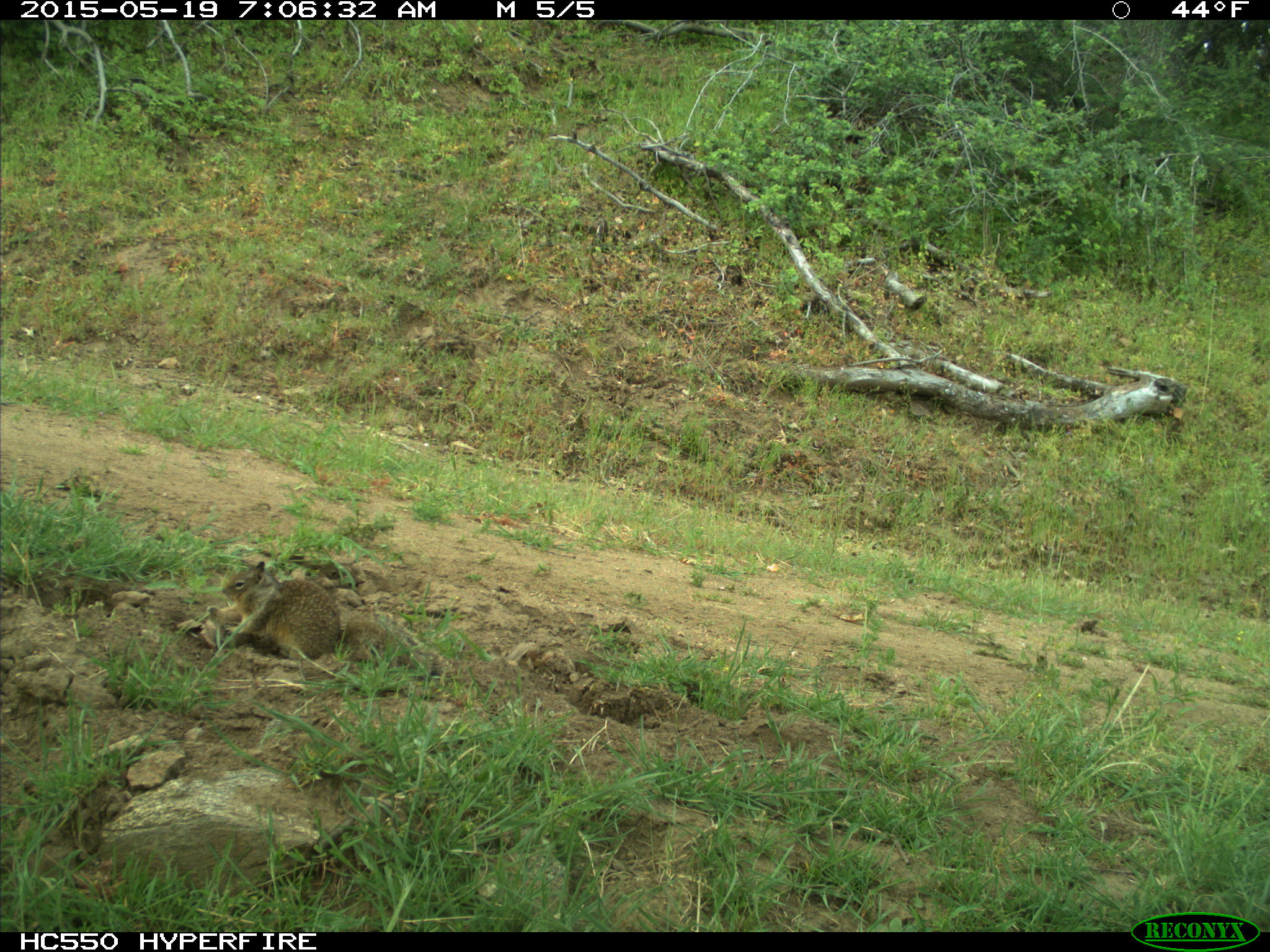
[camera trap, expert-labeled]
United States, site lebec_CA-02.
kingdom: Animalia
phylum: Chordata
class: Mammalia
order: Rodentia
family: Sciuridae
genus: Otospermophilus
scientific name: Otospermophilus beecheyi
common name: california ground squirrel